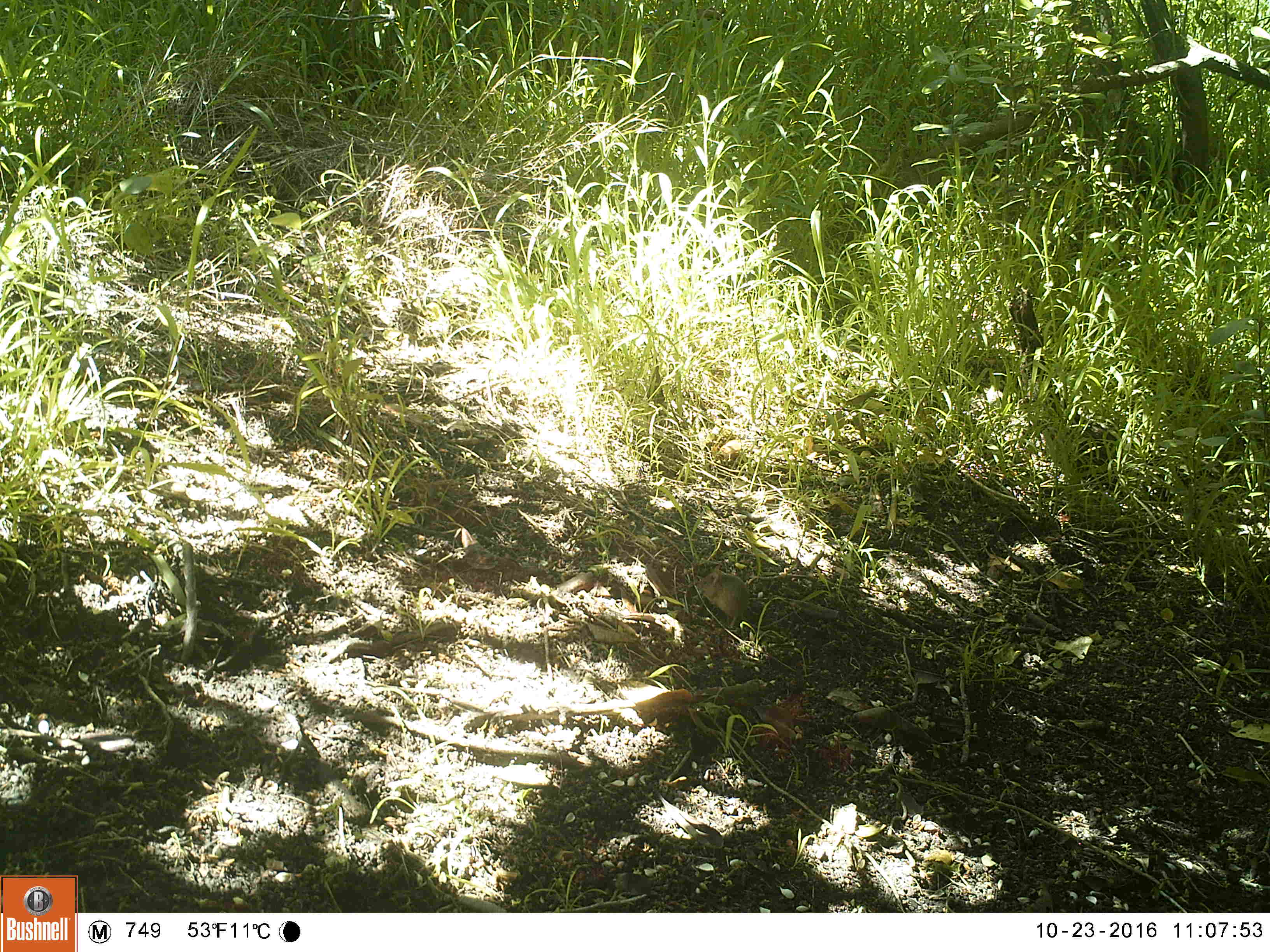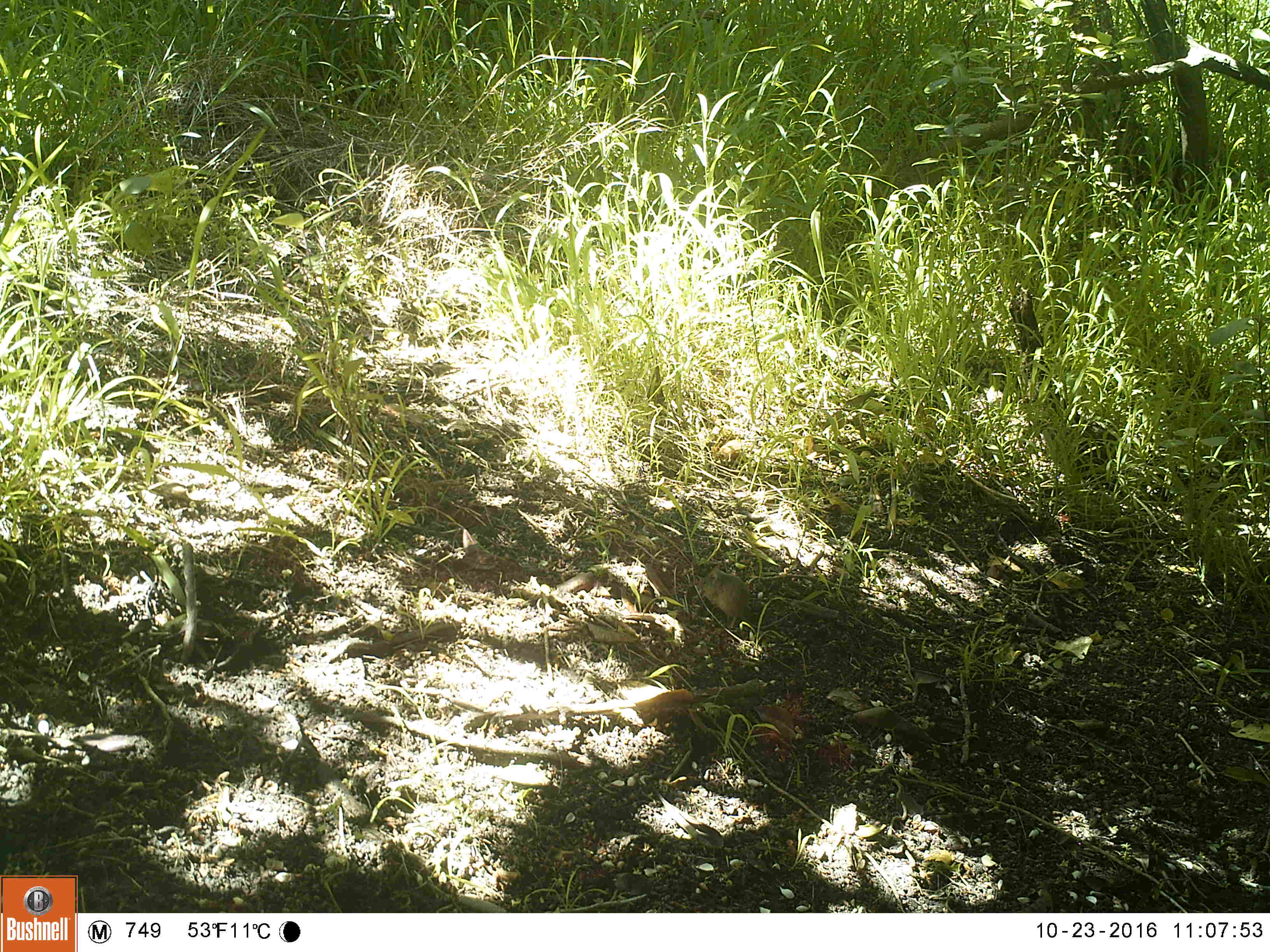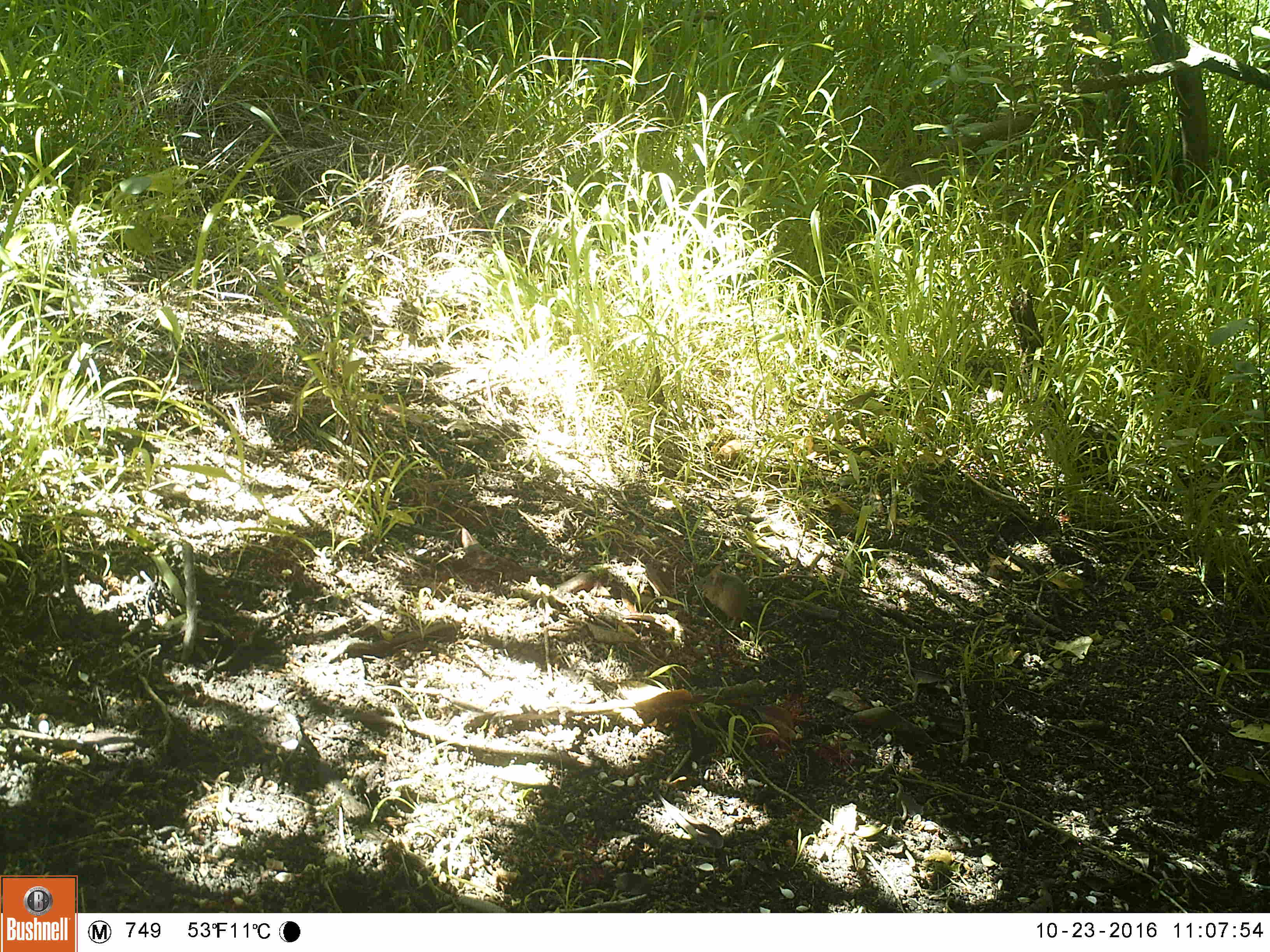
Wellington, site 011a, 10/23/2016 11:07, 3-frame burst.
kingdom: Animalia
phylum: Chordata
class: Mammalia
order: Rodentia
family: Muridae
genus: Mus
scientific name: Mus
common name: mouse